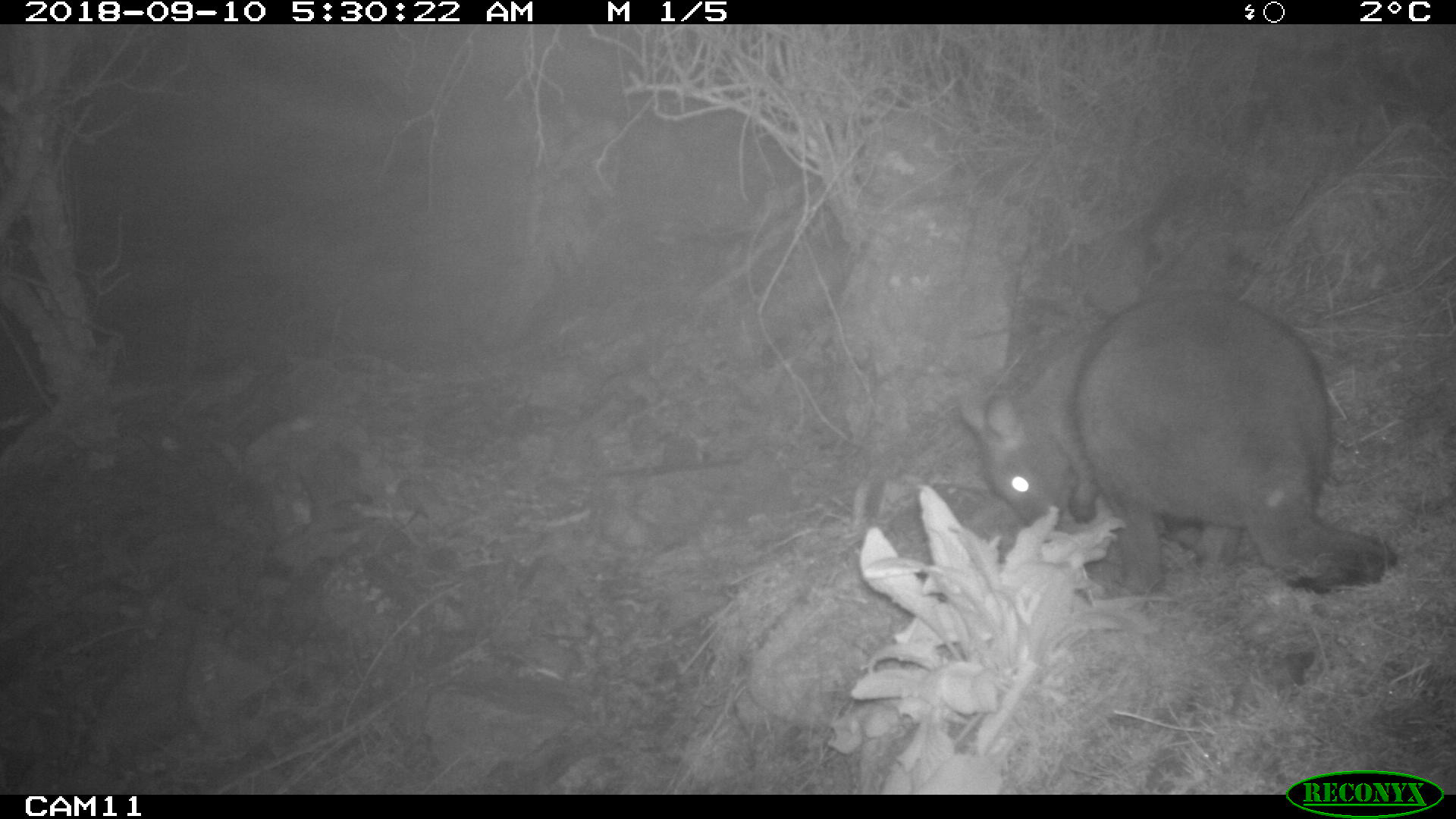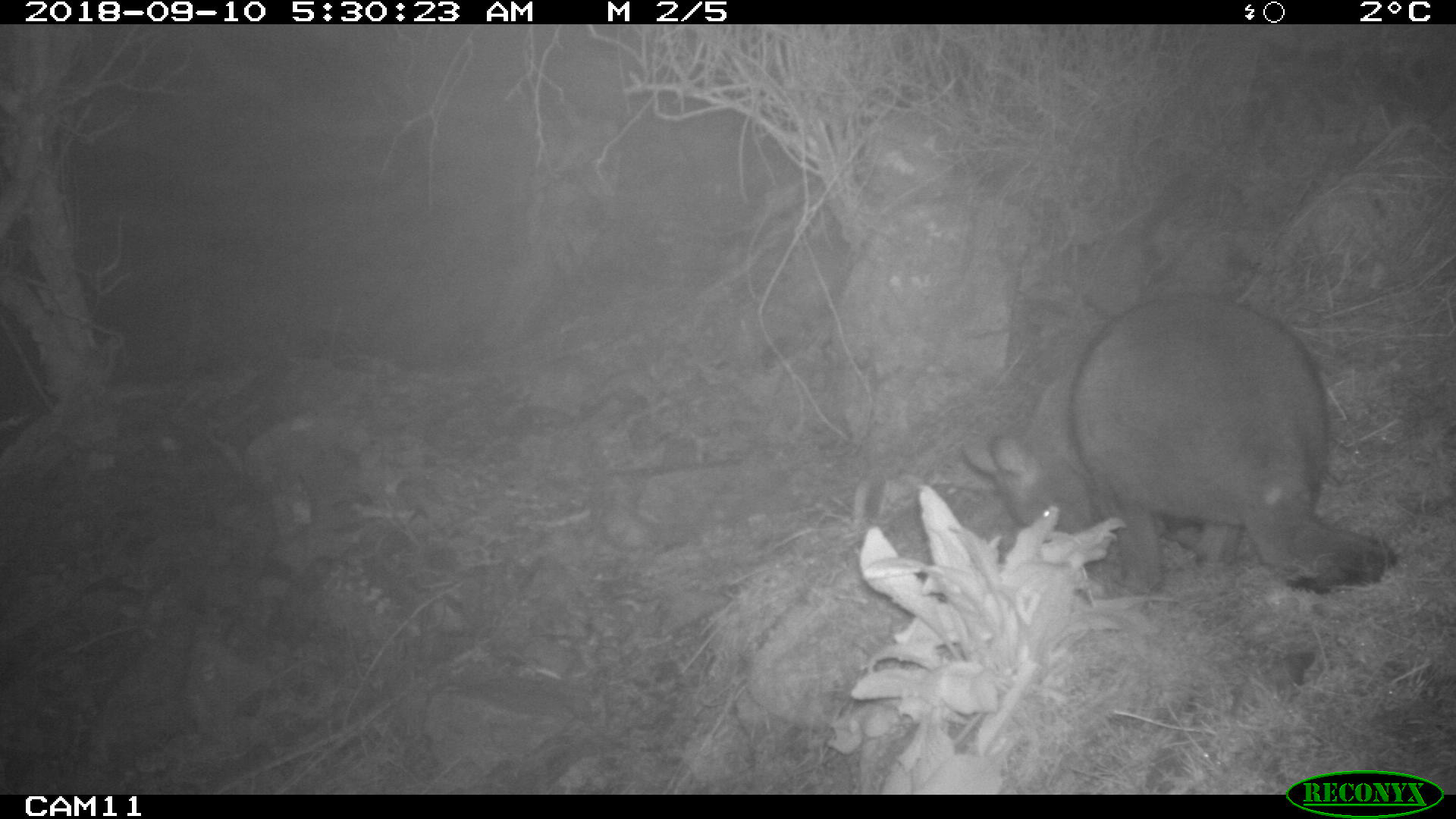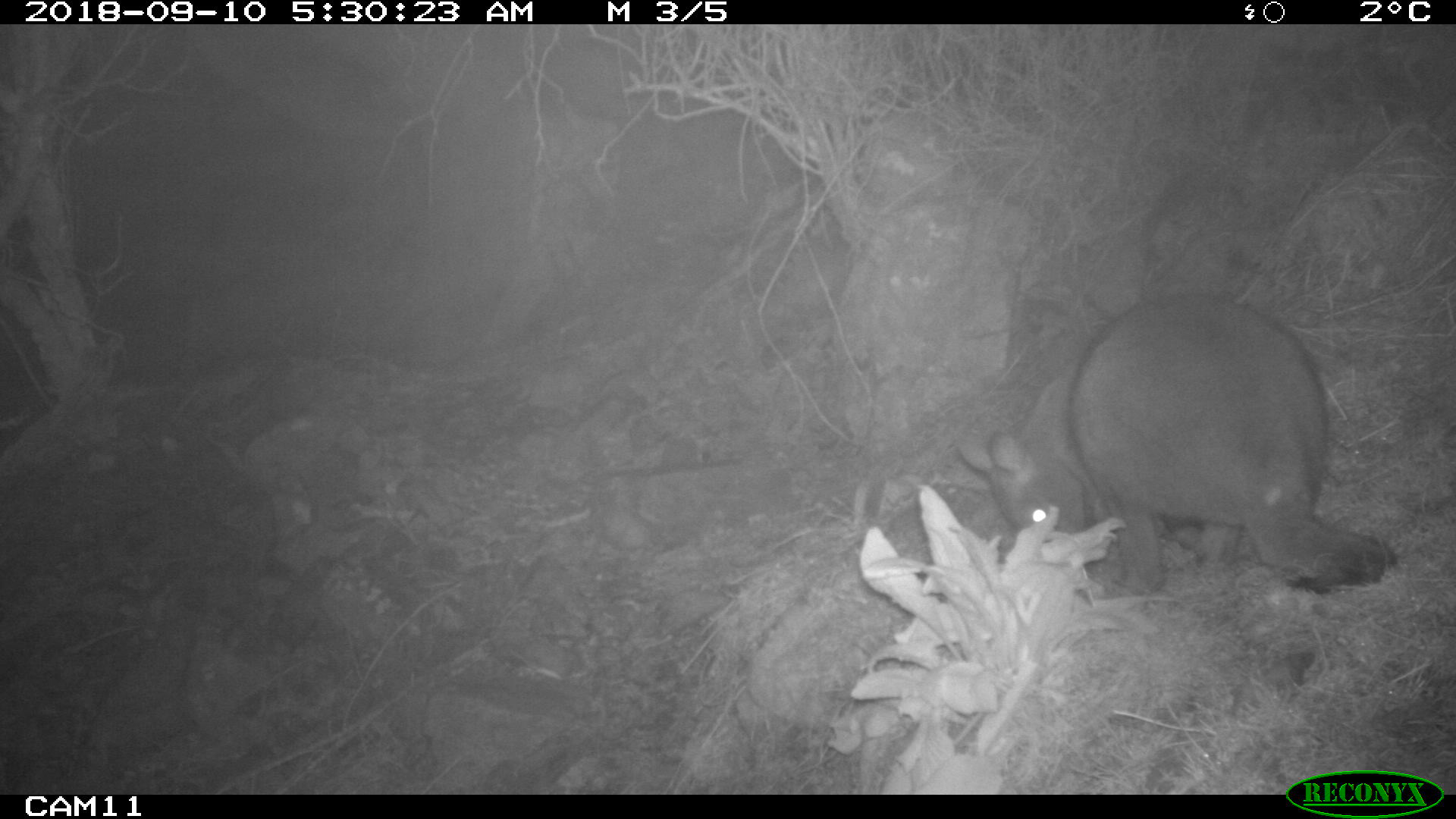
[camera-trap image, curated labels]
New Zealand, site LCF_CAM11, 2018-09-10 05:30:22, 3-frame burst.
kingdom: Animalia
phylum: Chordata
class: Mammalia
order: Diprotodontia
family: Macropodidae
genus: Notamacropus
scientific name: Notamacropus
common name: wallaby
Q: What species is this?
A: Wallaby (Notamacropus).